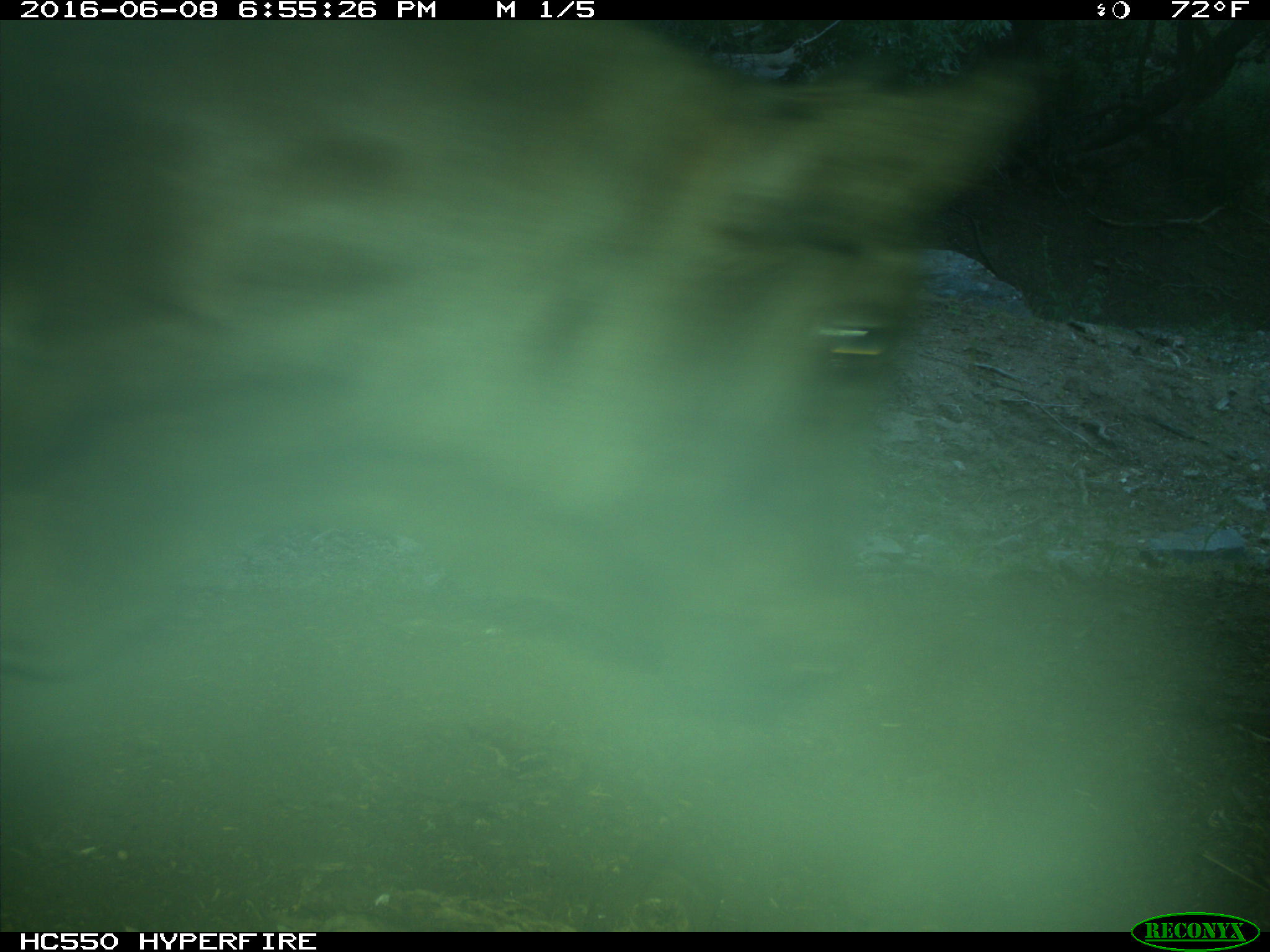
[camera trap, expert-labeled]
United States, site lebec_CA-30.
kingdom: Animalia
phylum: Chordata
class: Mammalia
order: Artiodactyla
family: Bovidae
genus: Bos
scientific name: Bos taurus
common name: domestic cow